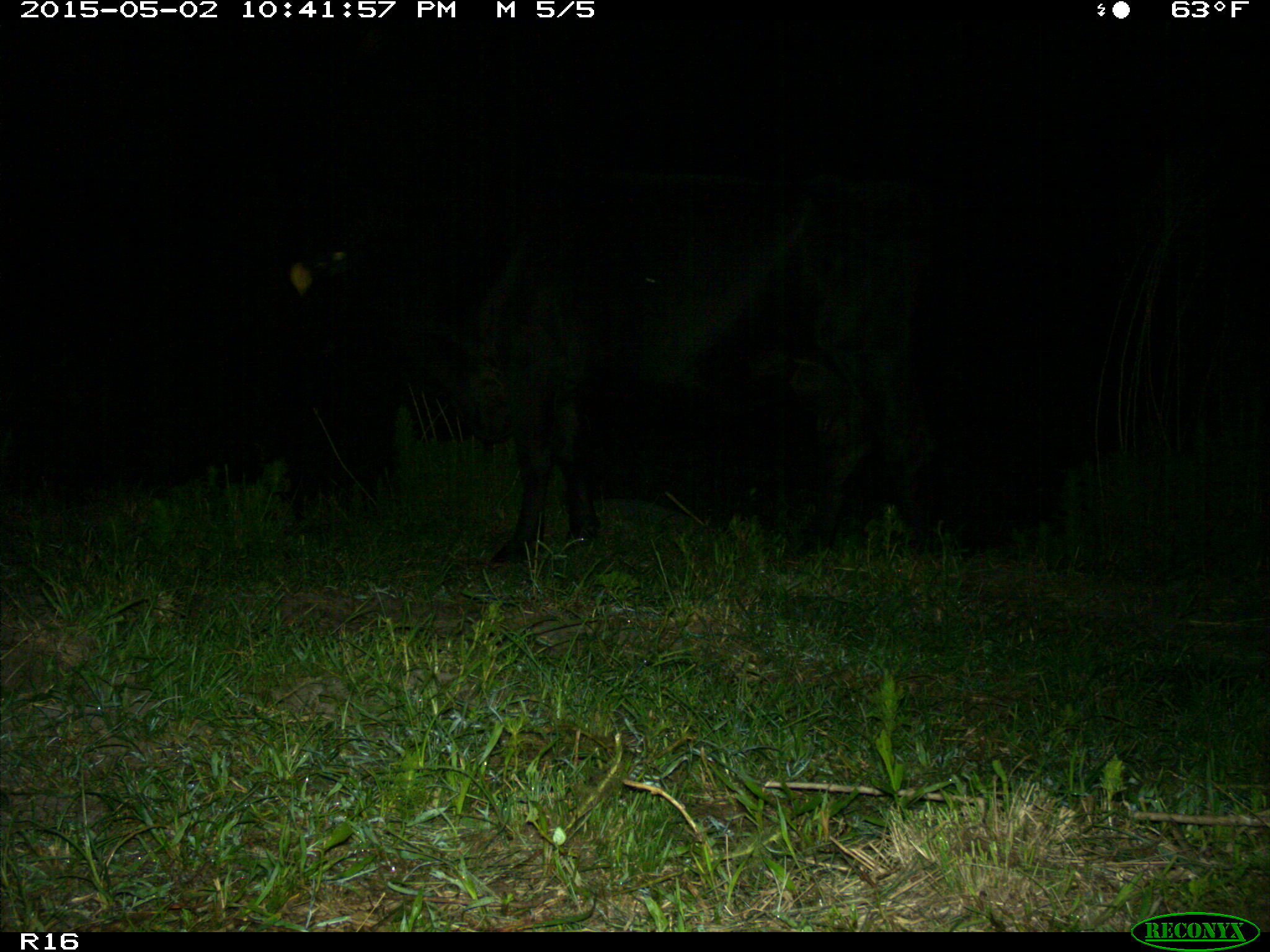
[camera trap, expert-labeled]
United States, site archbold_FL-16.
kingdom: Animalia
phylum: Chordata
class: Mammalia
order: Artiodactyla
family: Bovidae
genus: Bos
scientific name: Bos taurus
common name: domestic cow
Bos taurus (domestic cow).